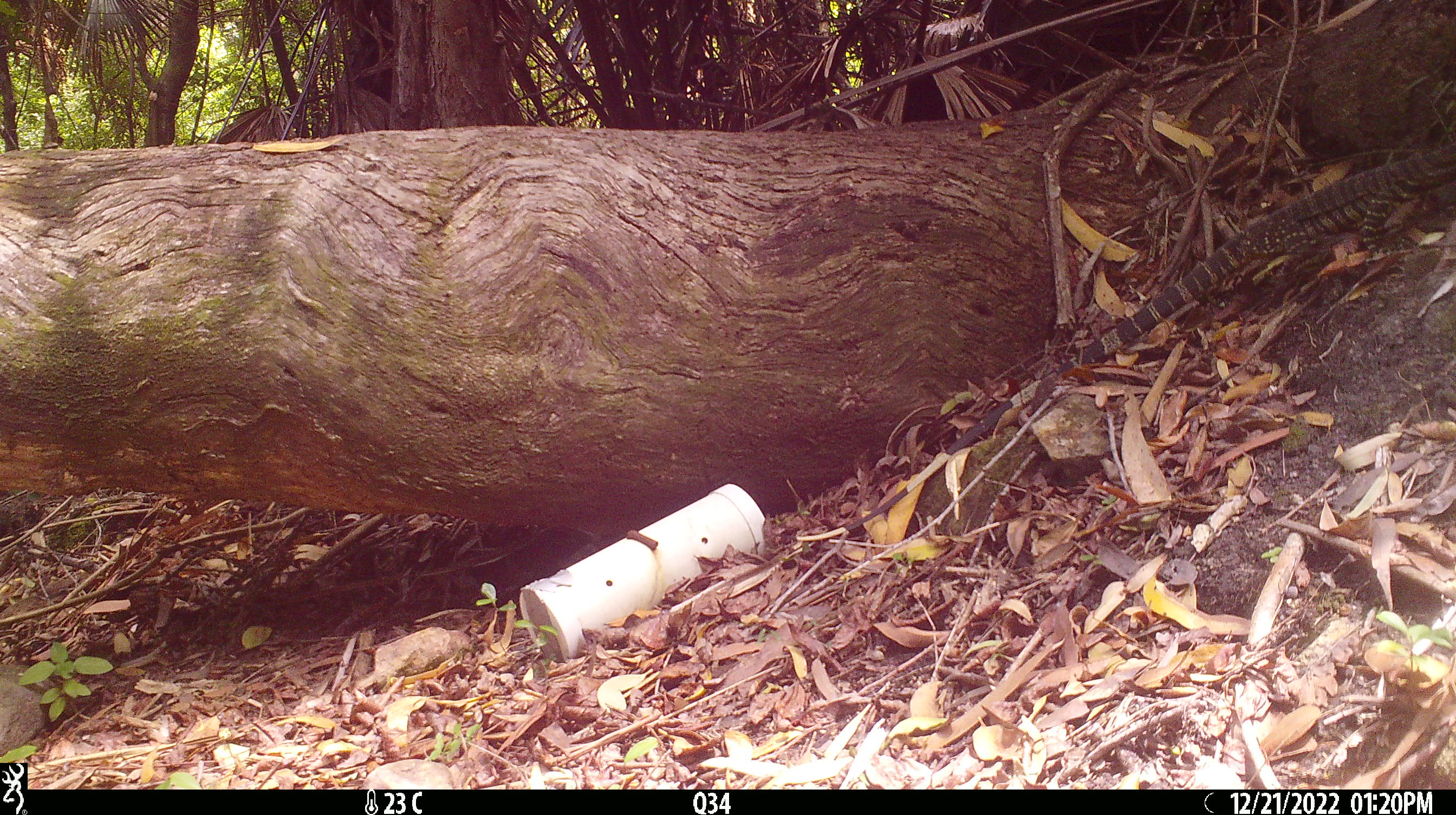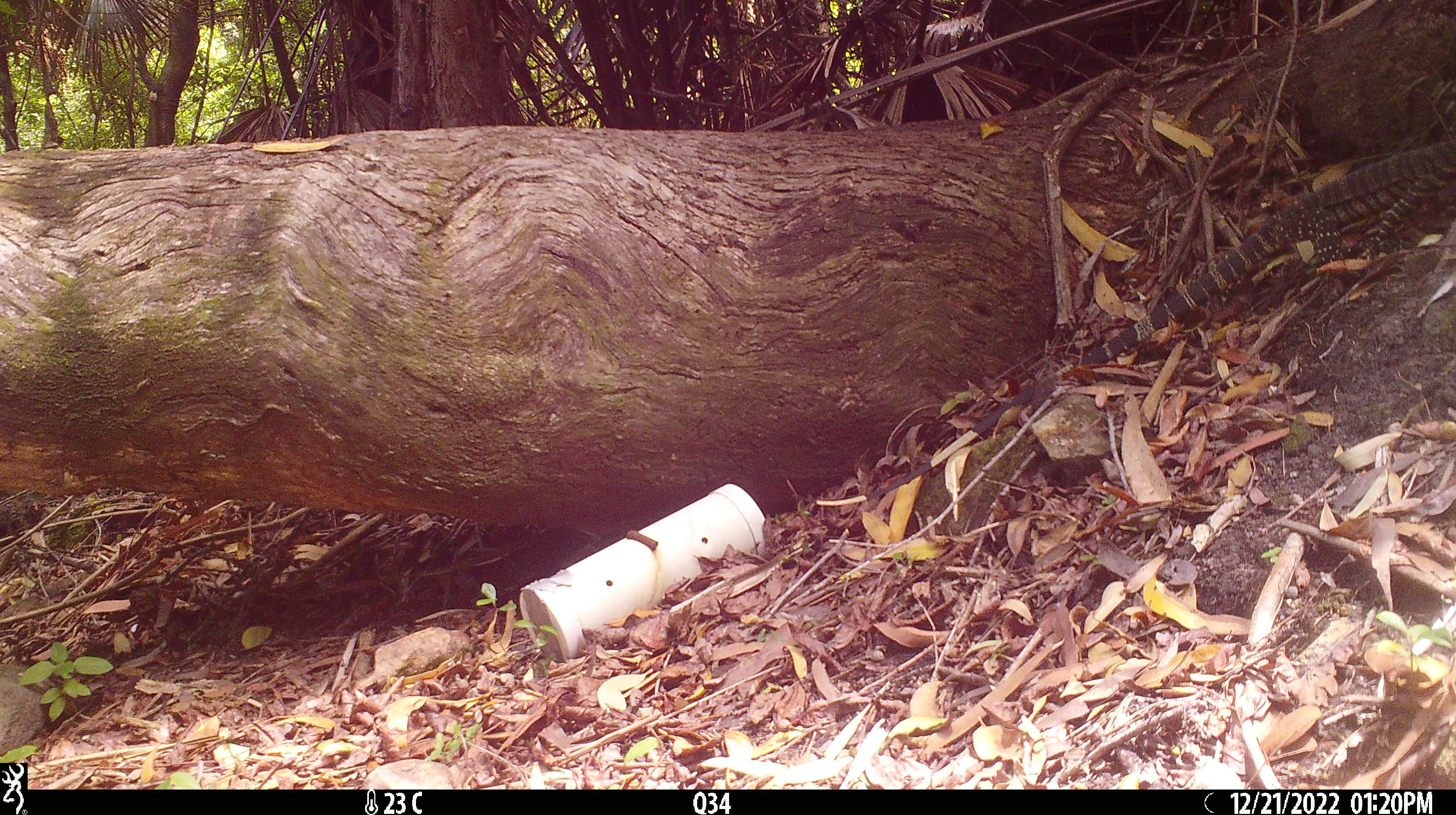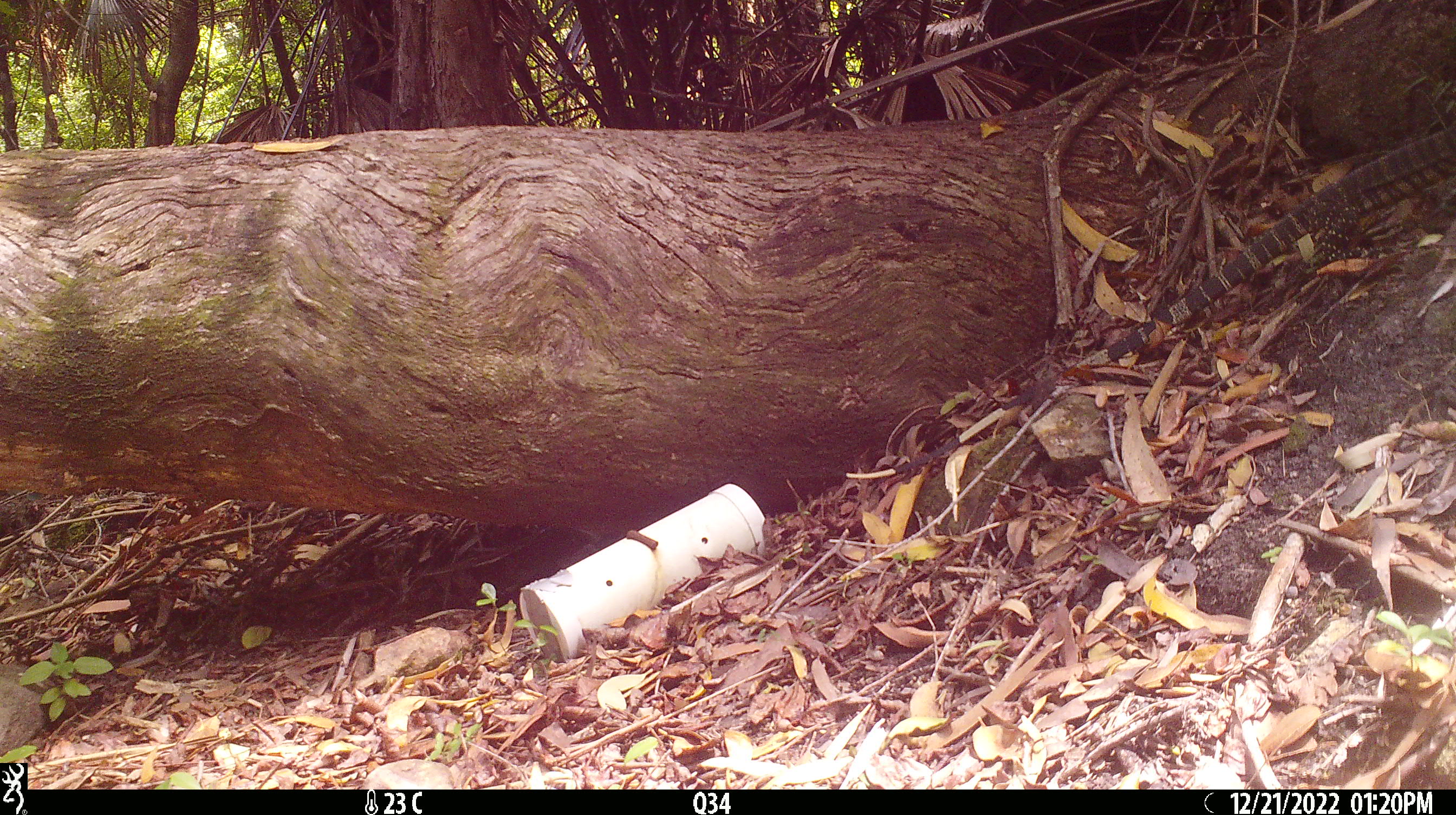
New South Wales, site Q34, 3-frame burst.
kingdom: Animalia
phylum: Chordata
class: Reptilia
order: Squamata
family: Varanidae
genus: Varanus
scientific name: Varanus varius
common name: lace monitor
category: goanna